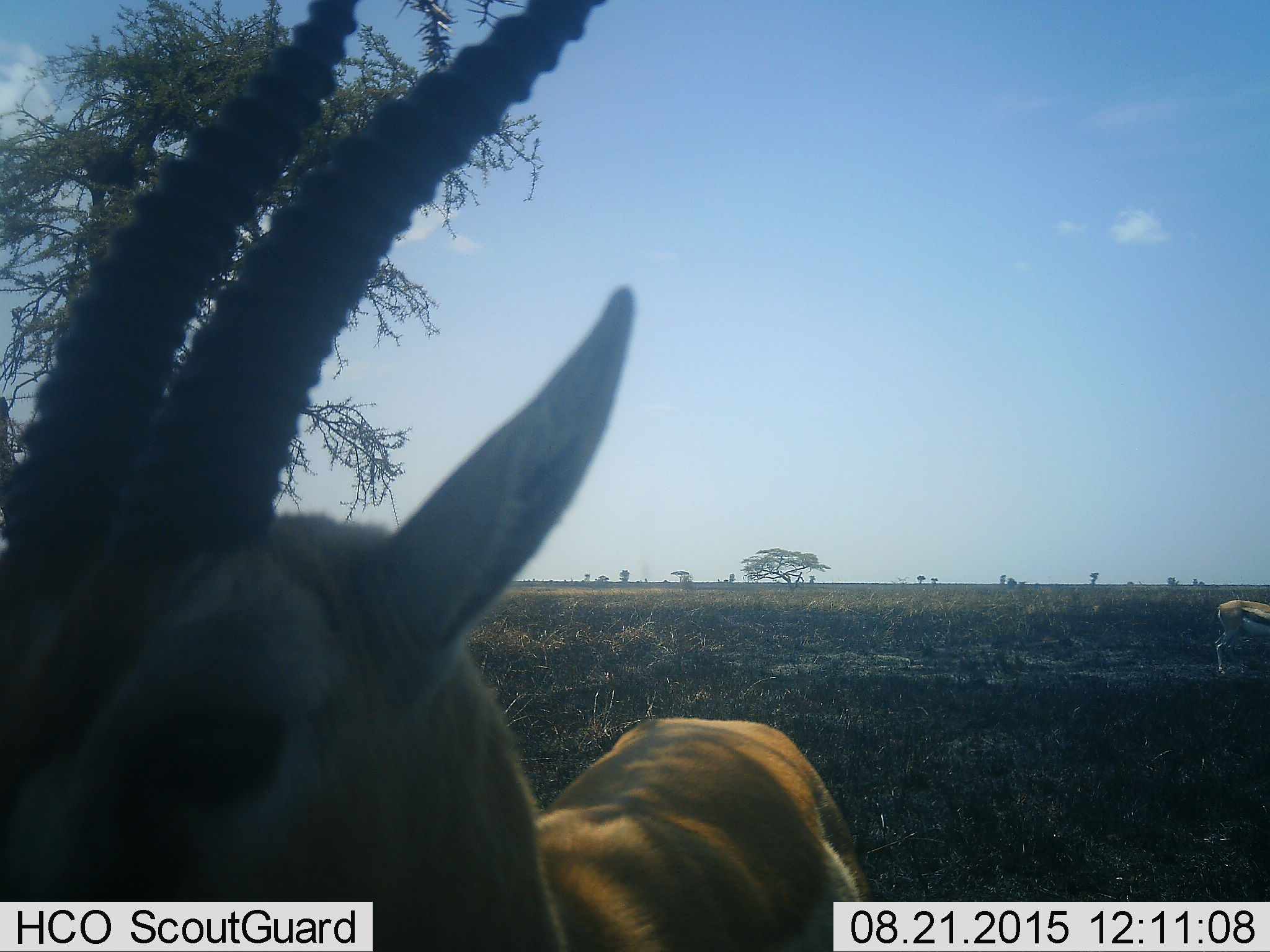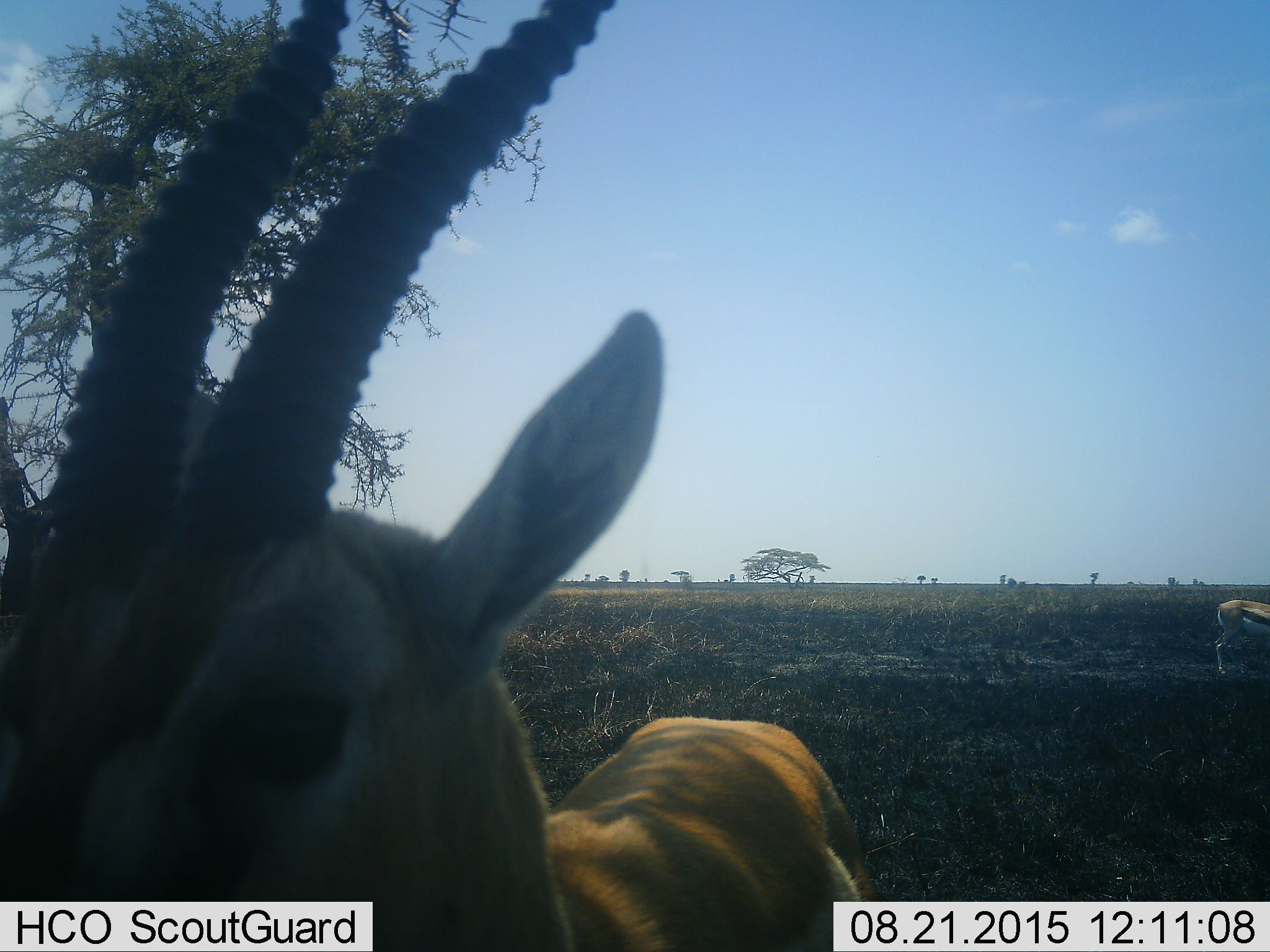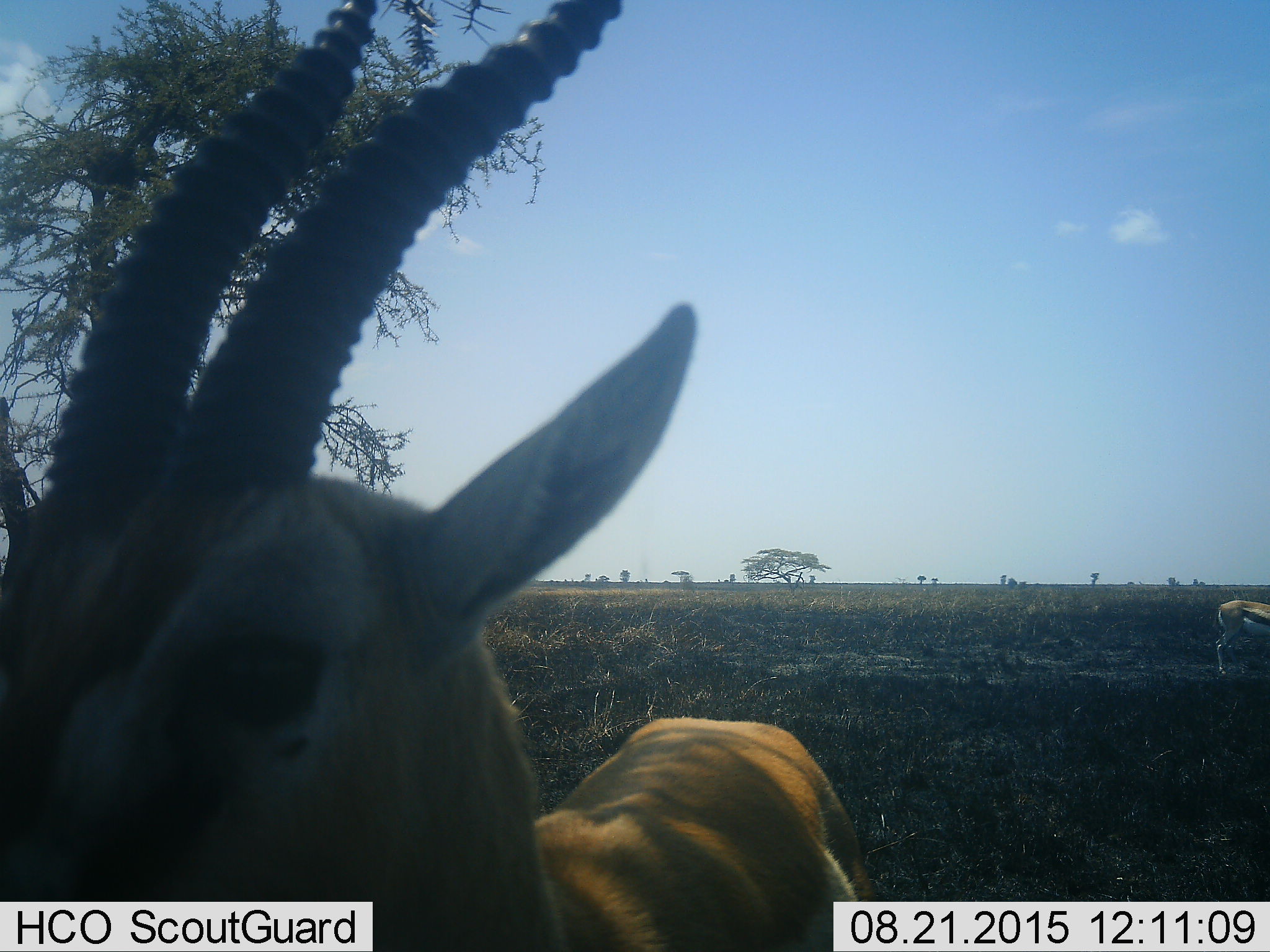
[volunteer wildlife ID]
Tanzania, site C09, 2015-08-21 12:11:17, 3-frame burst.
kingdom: Animalia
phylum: Chordata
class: Mammalia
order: Artiodactyla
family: Bovidae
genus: Eudorcas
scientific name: Eudorcas thomsonii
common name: thomson's gazelle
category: gazellethomsons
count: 2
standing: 92%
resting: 8%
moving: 17%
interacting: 17%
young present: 0%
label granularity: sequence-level